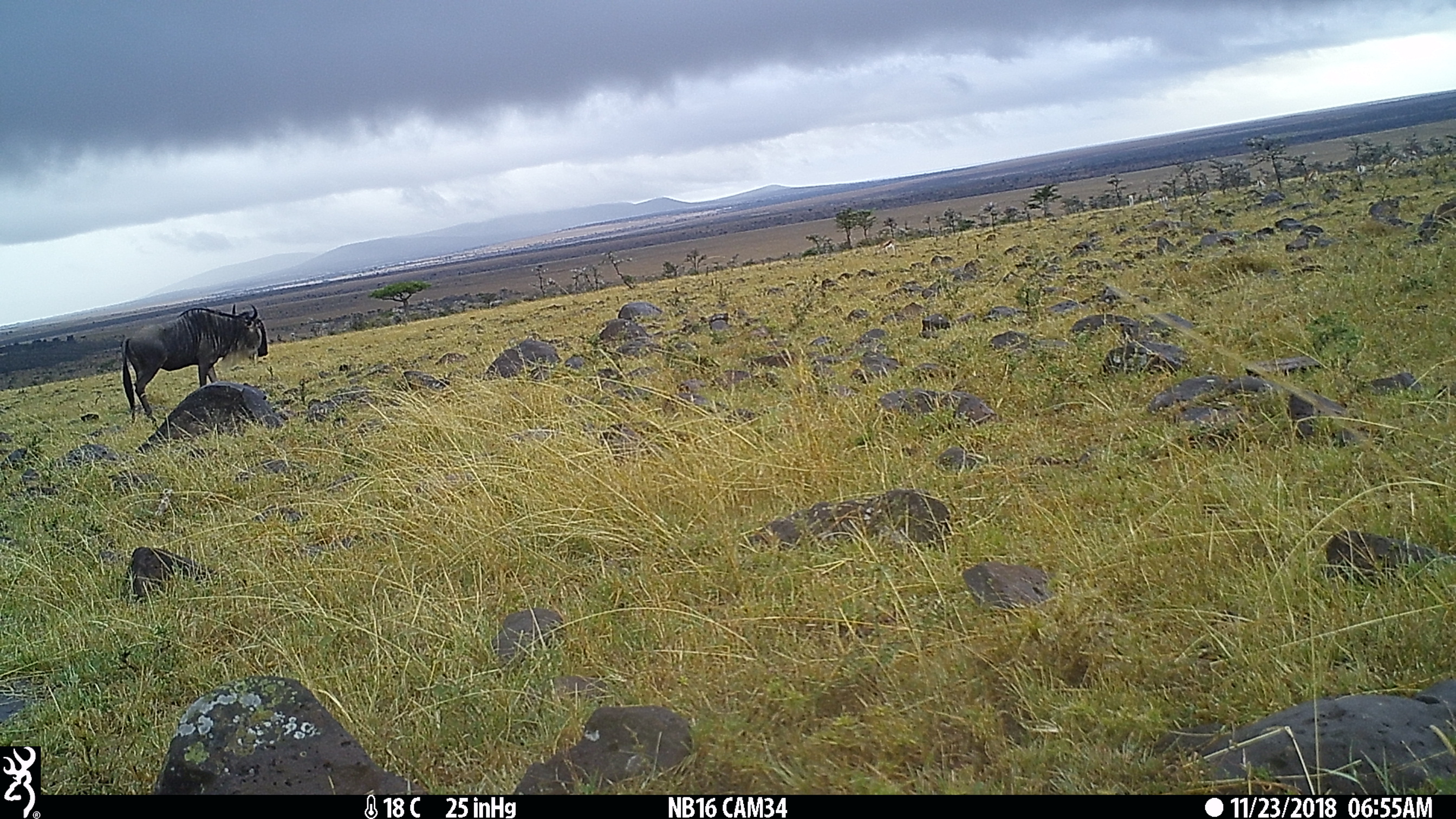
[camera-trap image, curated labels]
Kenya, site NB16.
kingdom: Animalia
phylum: Chordata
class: Mammalia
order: Artiodactyla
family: Bovidae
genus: Connochaetes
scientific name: Connochaetes taurinus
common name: blue wildebeest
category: wildebeest